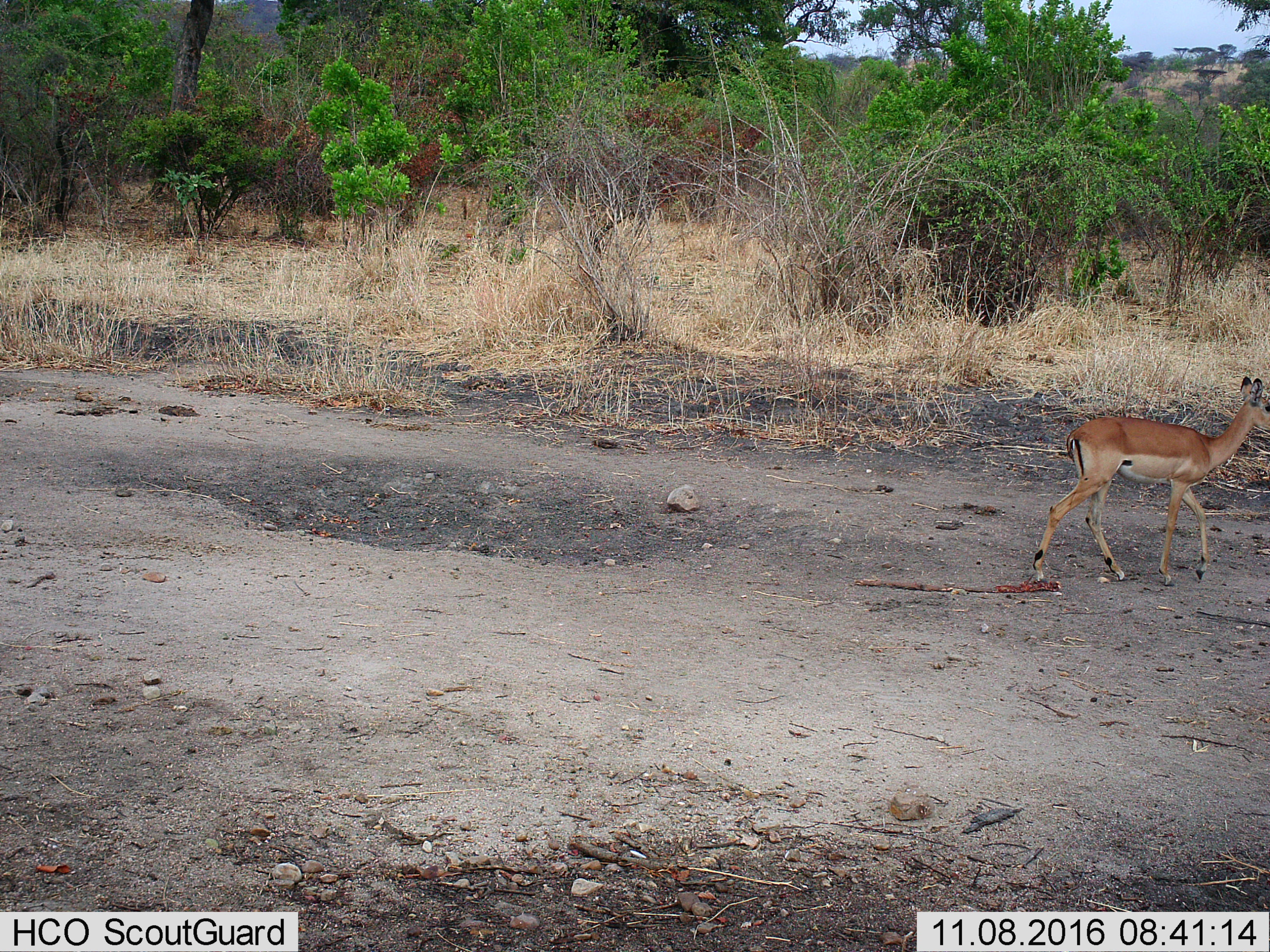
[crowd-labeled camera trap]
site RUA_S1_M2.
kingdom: Animalia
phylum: Chordata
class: Mammalia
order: Artiodactyla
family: Bovidae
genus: Aepyceros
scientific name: Aepyceros melampus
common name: impala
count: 1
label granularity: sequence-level